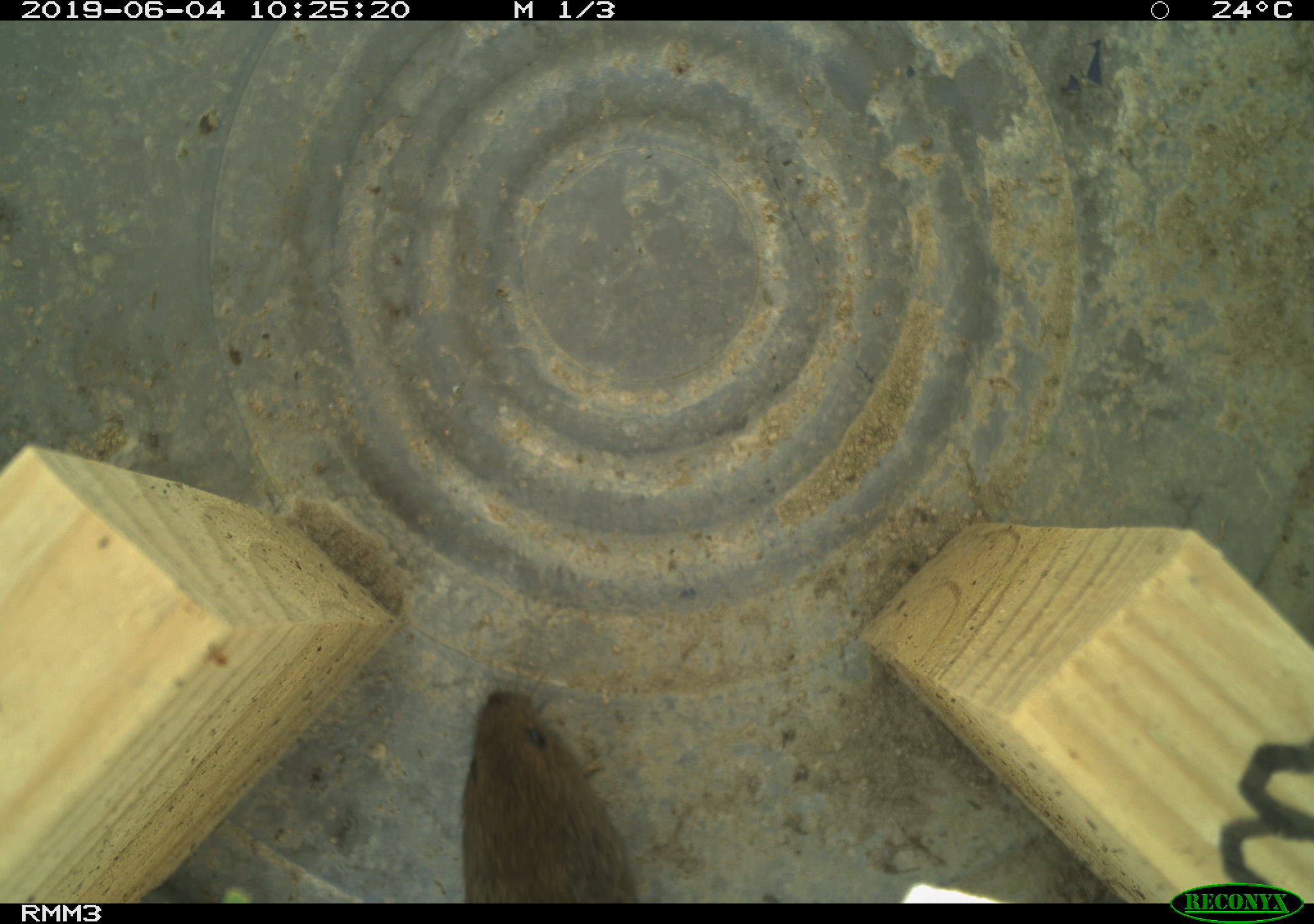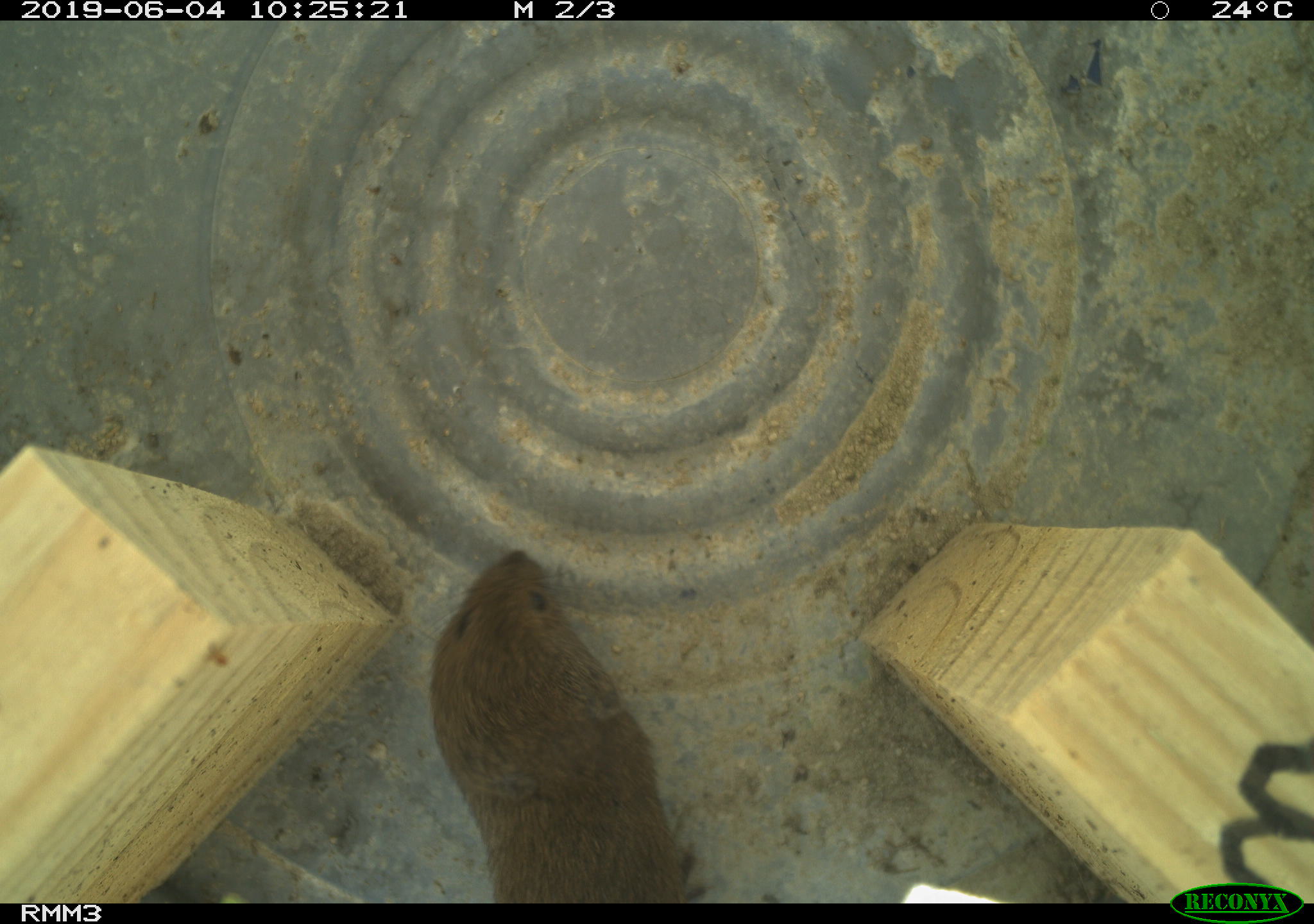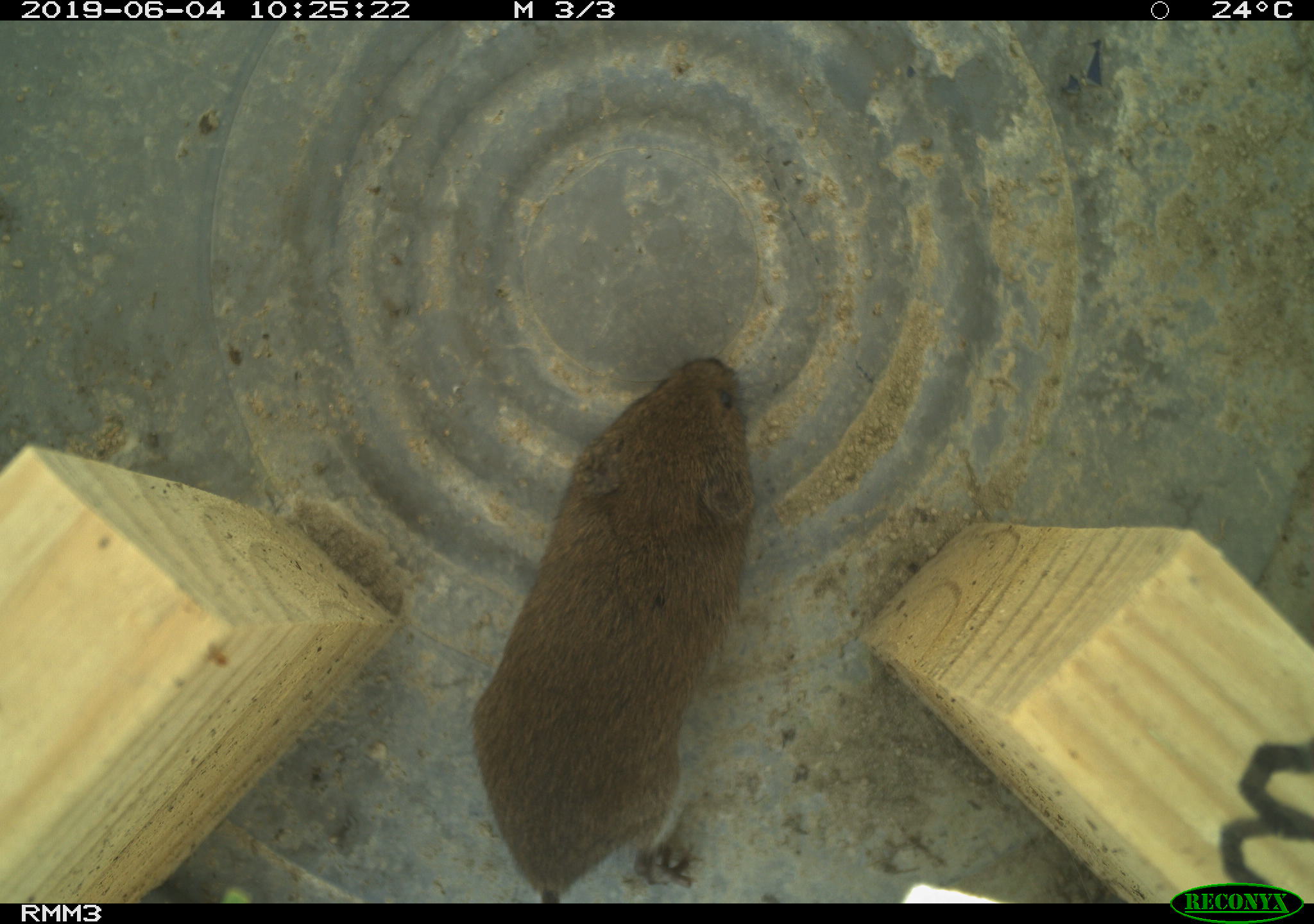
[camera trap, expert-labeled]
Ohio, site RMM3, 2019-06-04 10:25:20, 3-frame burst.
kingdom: Animalia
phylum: Chordata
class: Mammalia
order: Rodentia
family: Cricetidae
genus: Microtus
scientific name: Microtus pennsylvanicus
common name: meadow vole